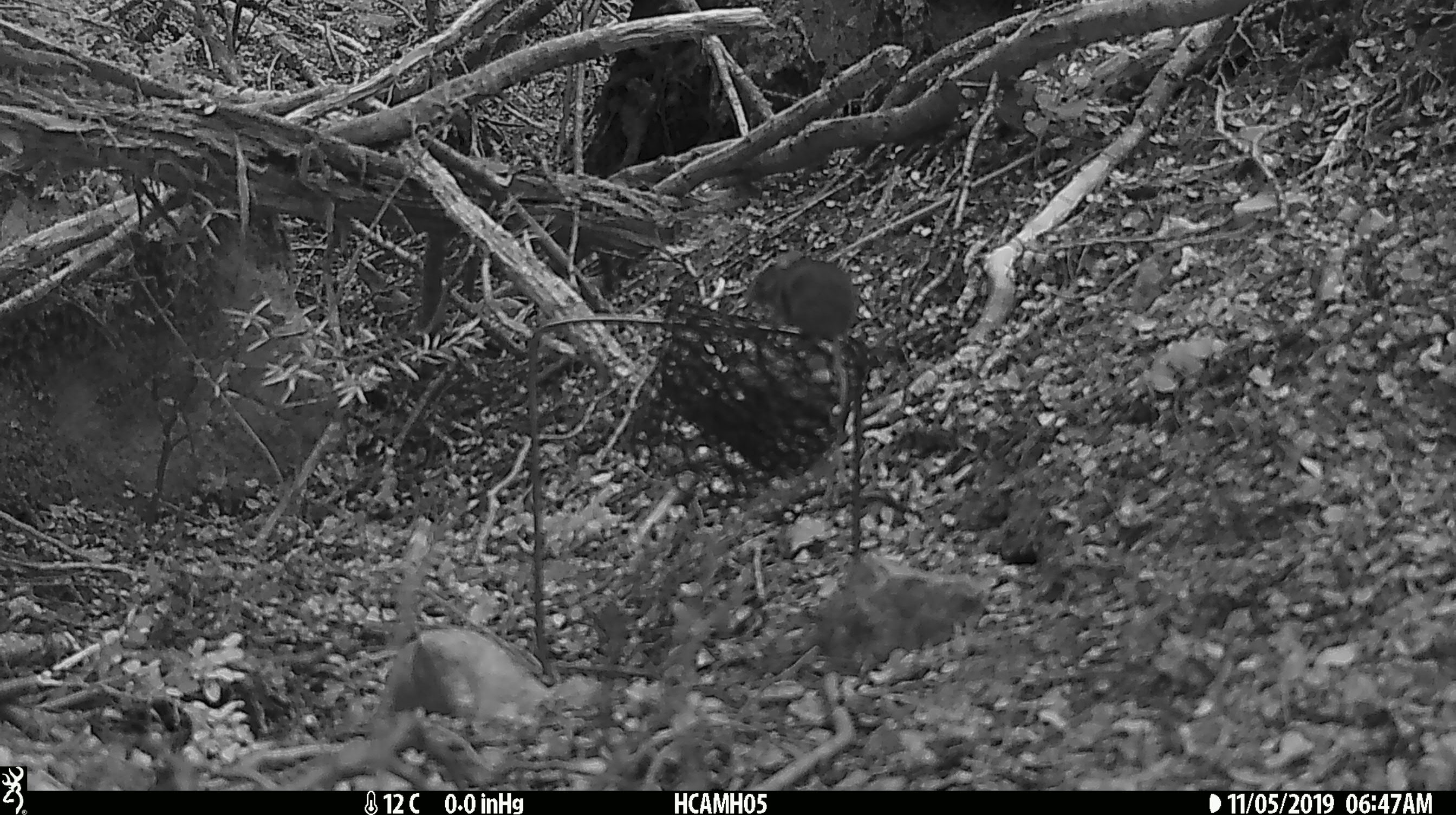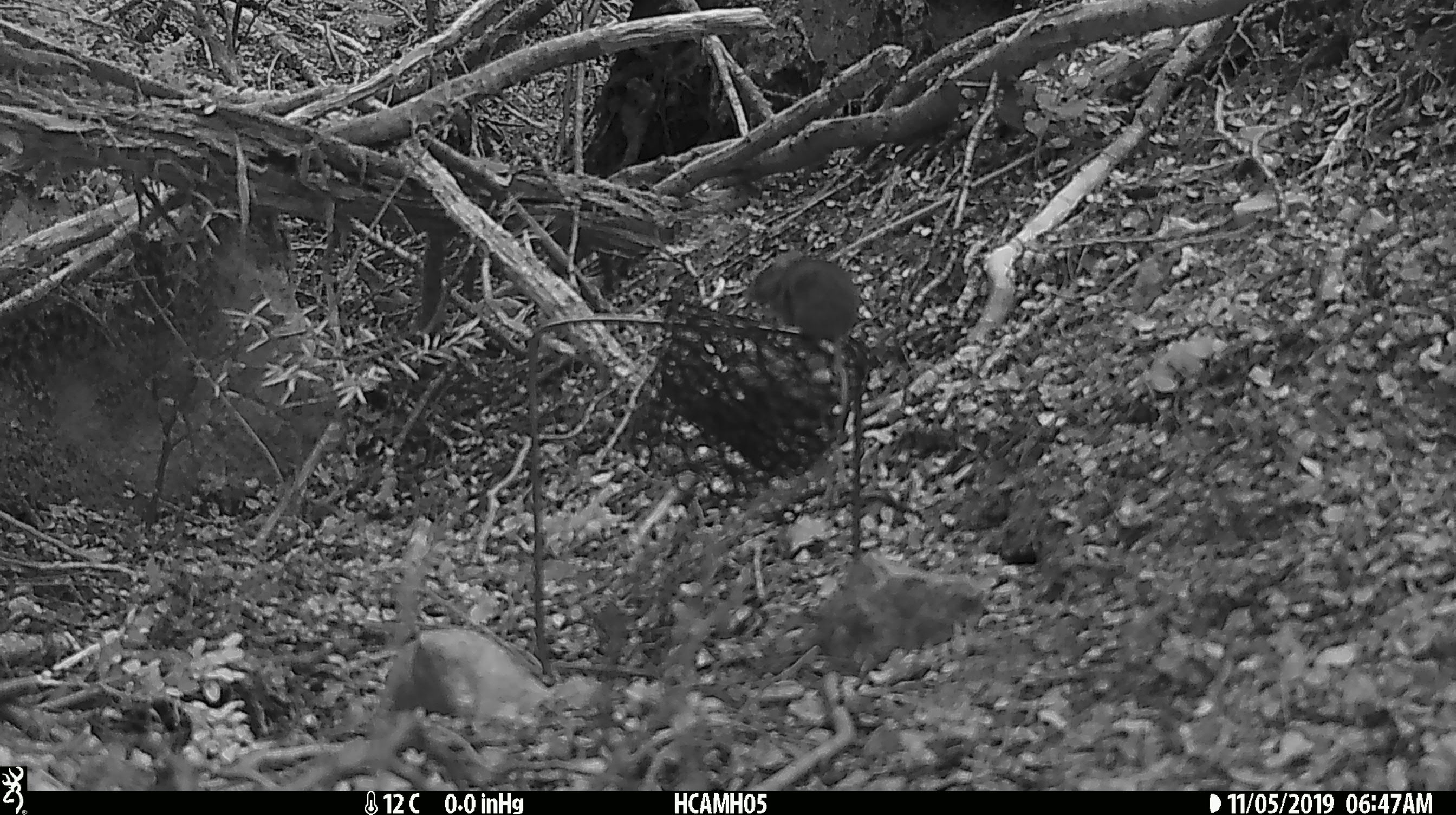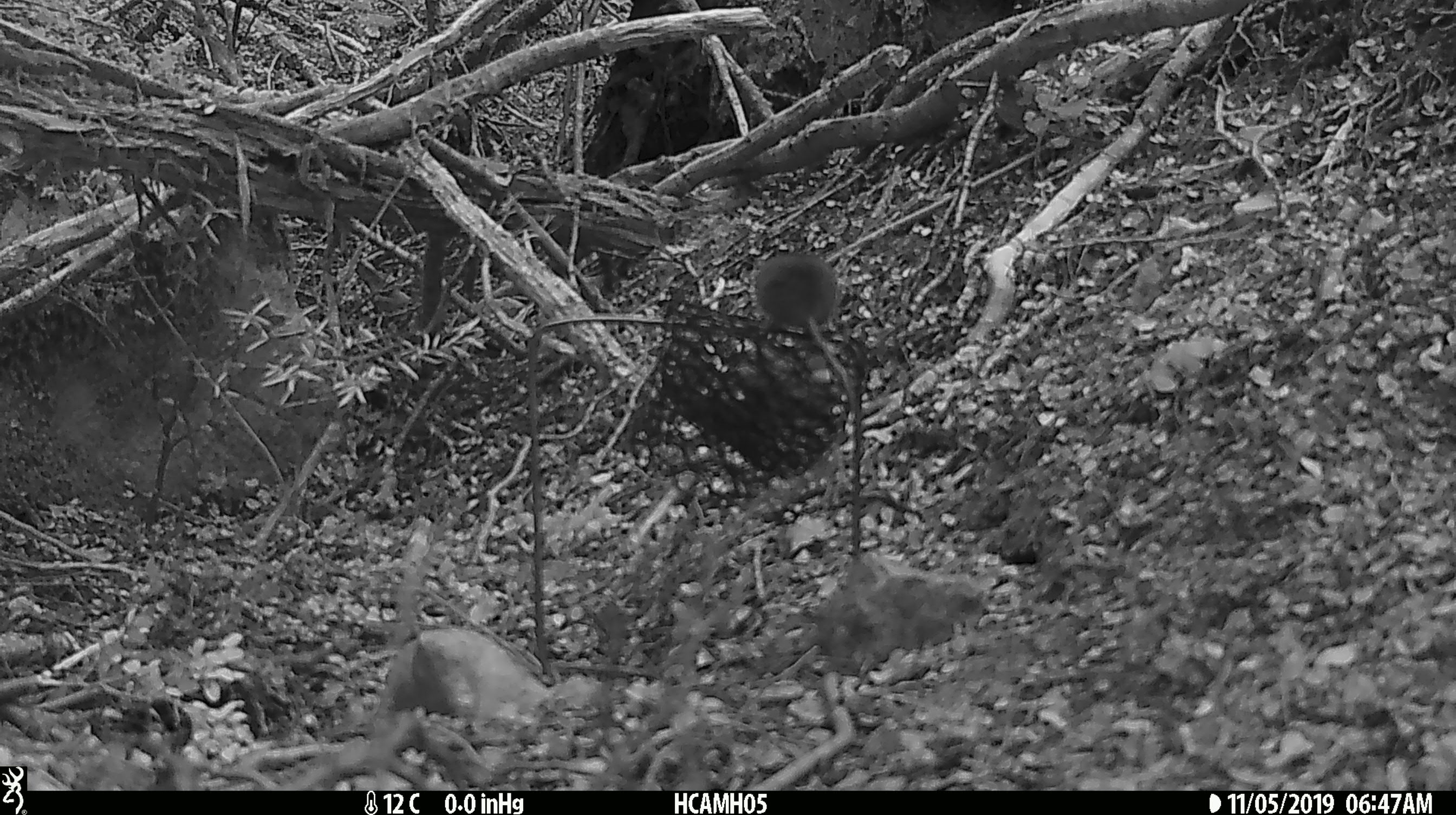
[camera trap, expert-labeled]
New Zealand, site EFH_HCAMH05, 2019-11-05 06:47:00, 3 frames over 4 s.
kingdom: Animalia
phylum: Chordata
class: Mammalia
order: Rodentia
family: Muridae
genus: Mus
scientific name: Mus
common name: mouse